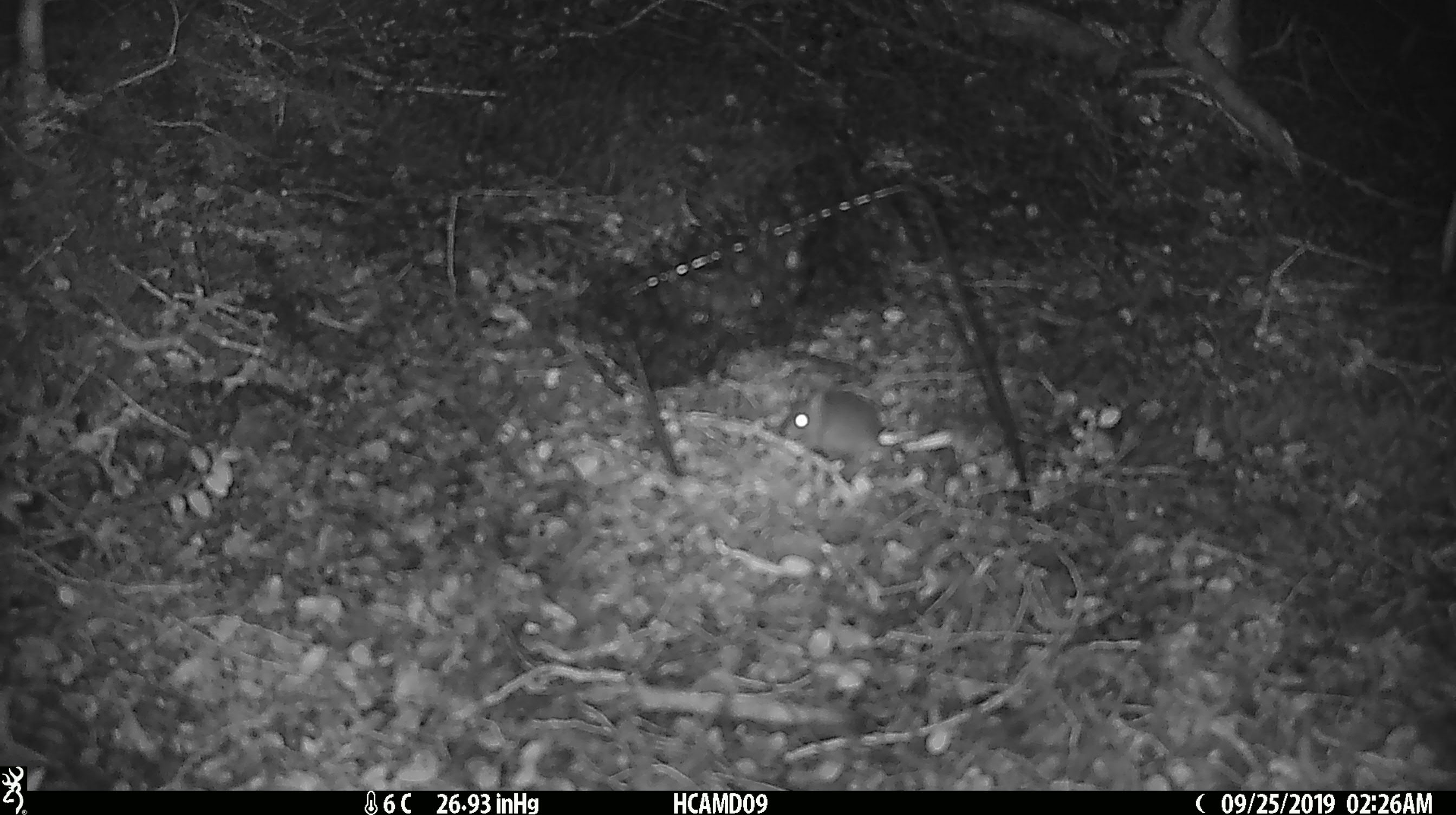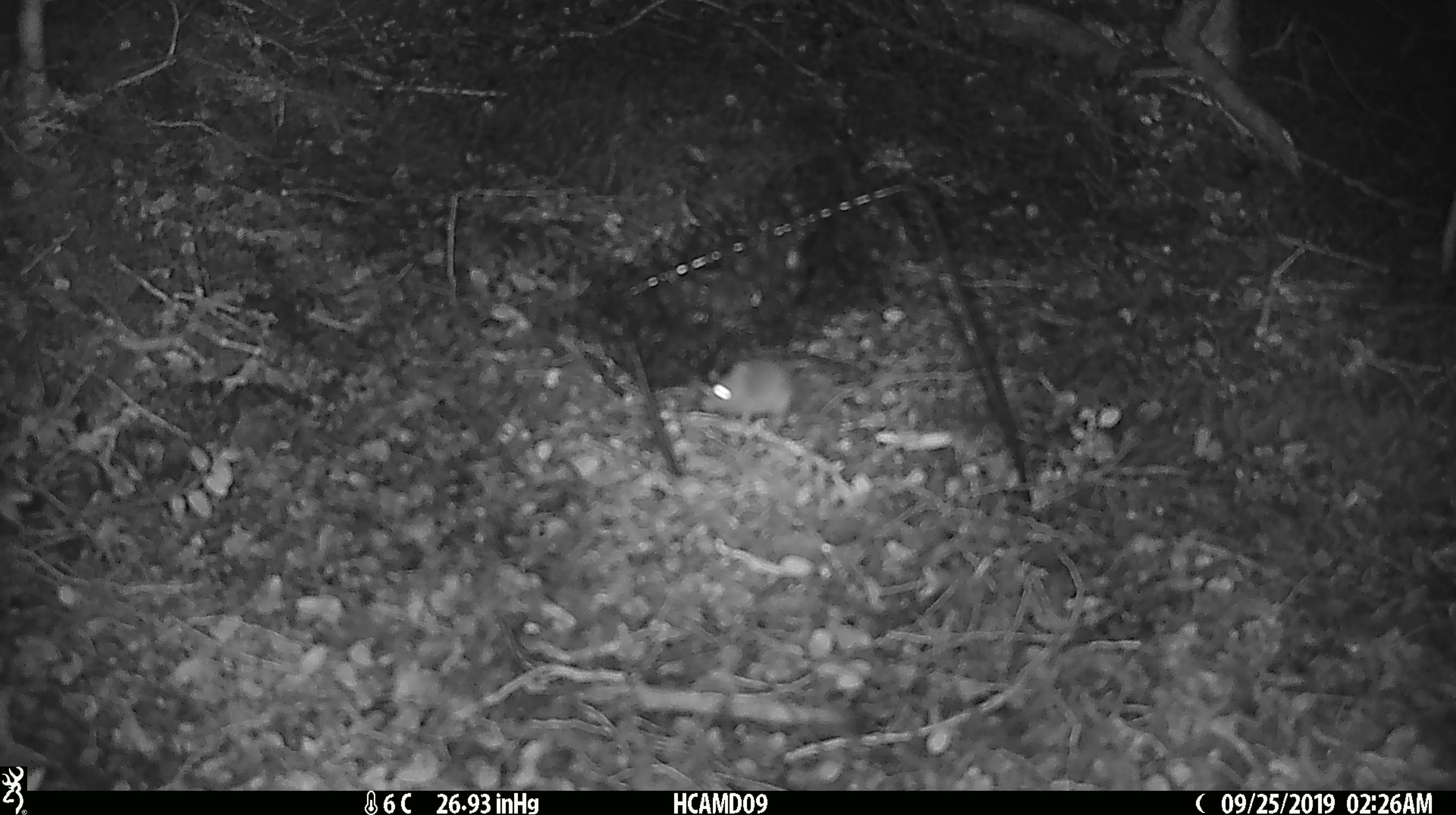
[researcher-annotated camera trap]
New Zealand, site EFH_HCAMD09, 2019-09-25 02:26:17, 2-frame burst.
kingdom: Animalia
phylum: Chordata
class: Mammalia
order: Rodentia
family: Muridae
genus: Mus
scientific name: Mus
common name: mouse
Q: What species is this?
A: Mouse (Mus).